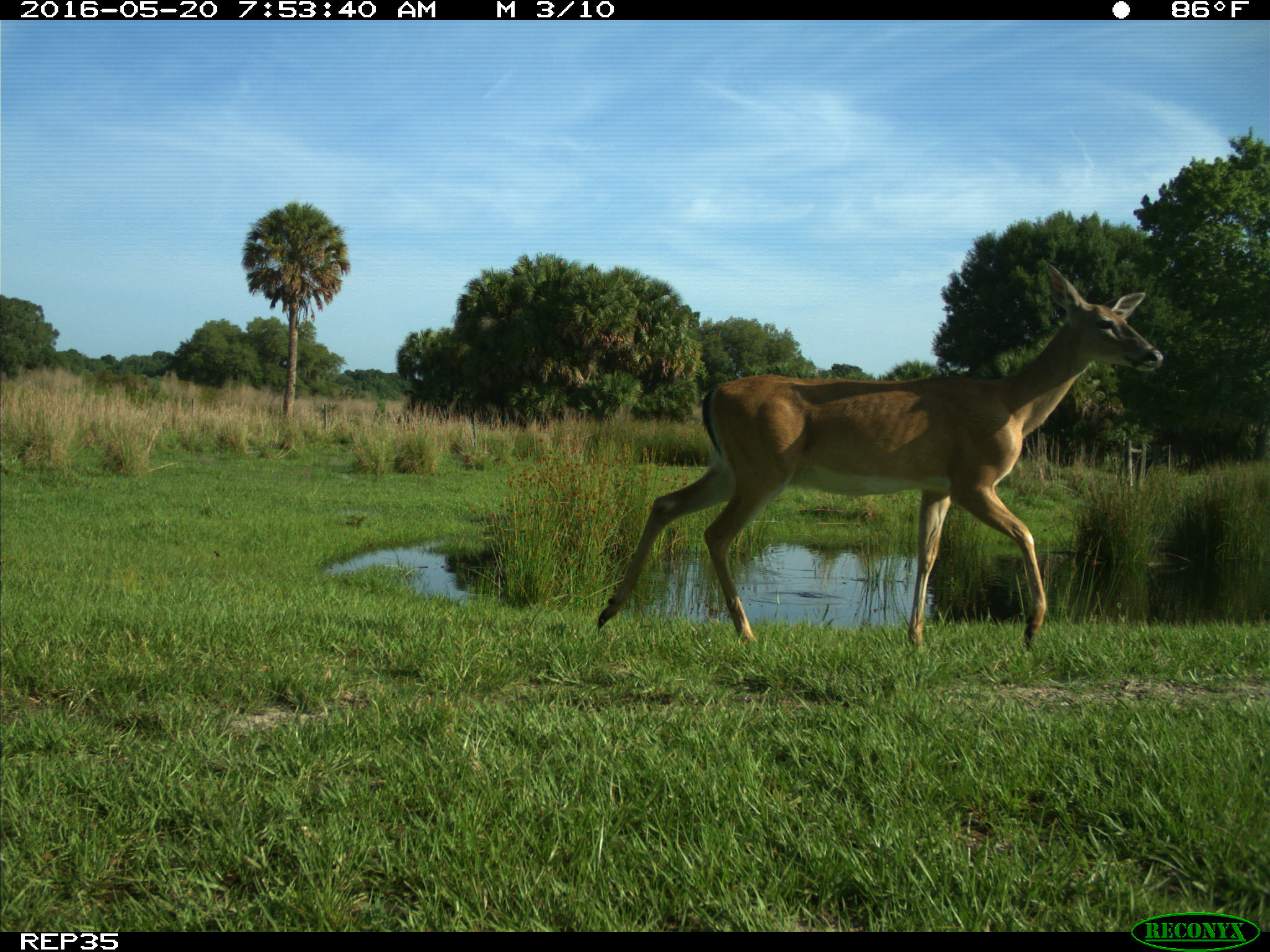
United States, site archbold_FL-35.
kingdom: Animalia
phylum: Chordata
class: Mammalia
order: Artiodactyla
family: Cervidae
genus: Odocoileus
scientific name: Odocoileus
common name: deer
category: unidentified deer